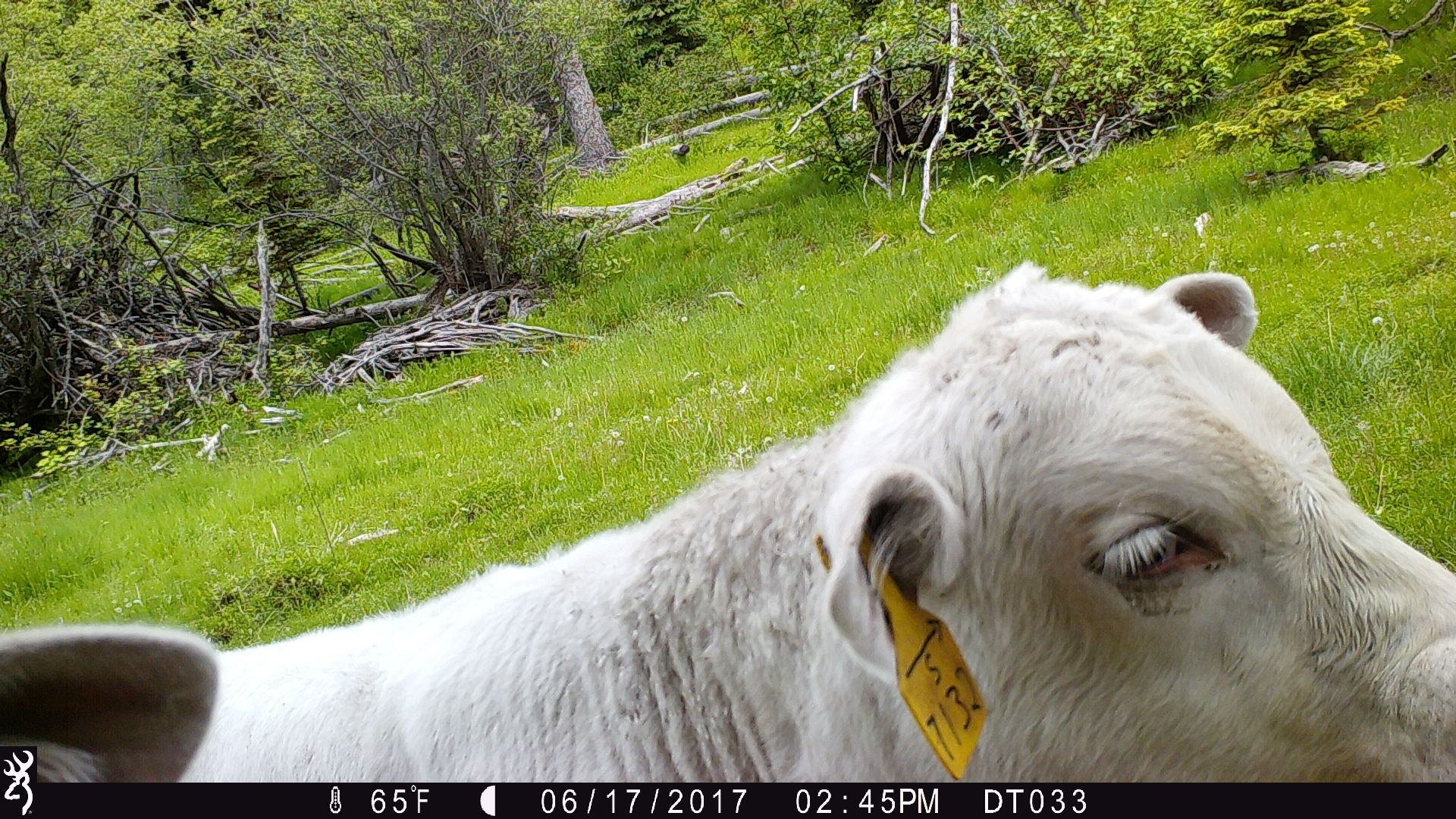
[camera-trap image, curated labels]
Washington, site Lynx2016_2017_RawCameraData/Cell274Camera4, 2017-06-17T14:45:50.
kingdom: Animalia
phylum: Chordata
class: Mammalia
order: Artiodactyla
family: Bovidae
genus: Bos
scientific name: Bos taurus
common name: domestic cattle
Domestic cattle (Bos taurus). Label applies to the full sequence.